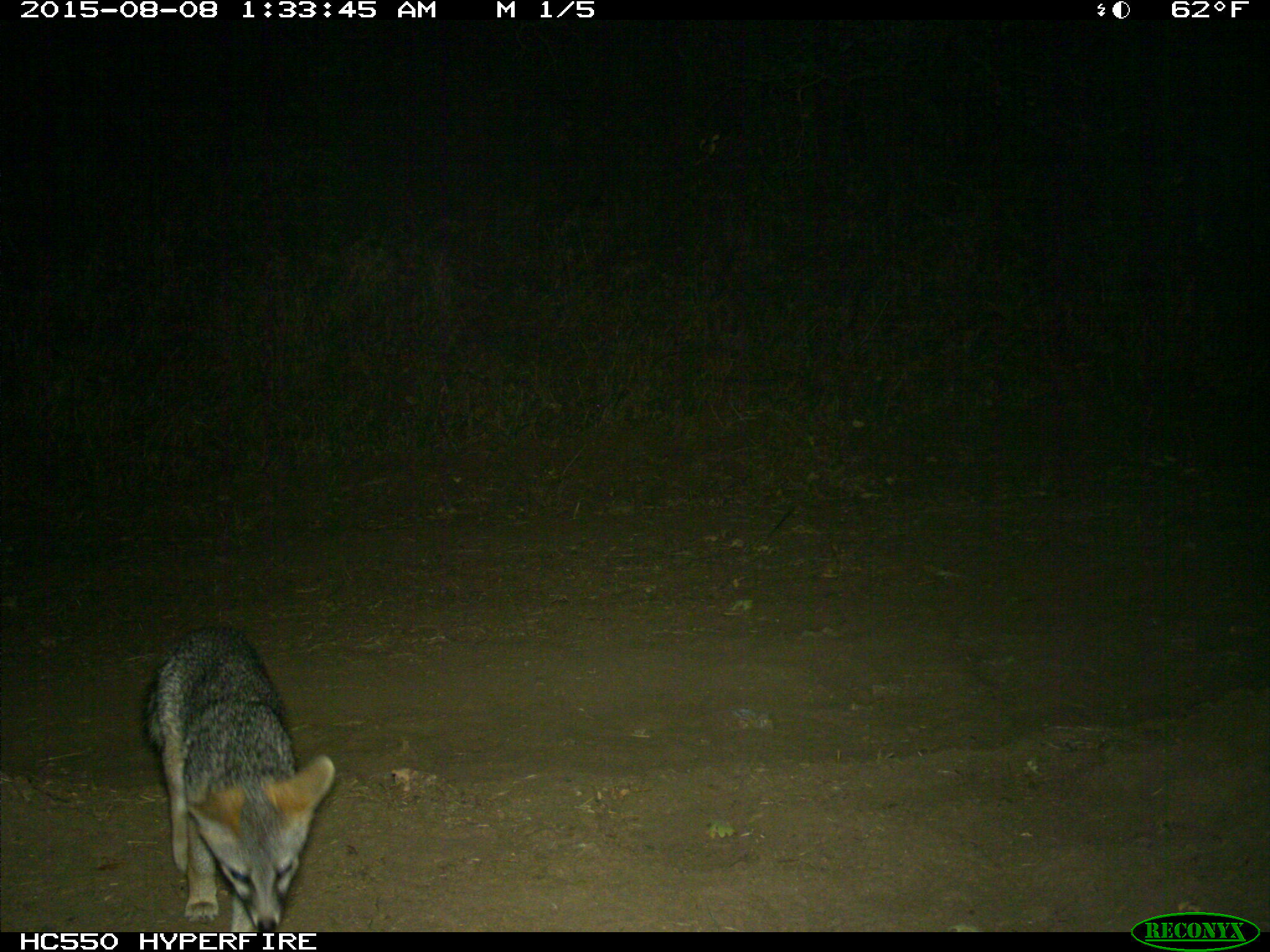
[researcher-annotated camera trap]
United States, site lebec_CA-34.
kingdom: Animalia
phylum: Chordata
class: Mammalia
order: Carnivora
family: Canidae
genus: Urocyon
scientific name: Urocyon cinereoargenteus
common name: gray fox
Urocyon cinereoargenteus (gray fox).